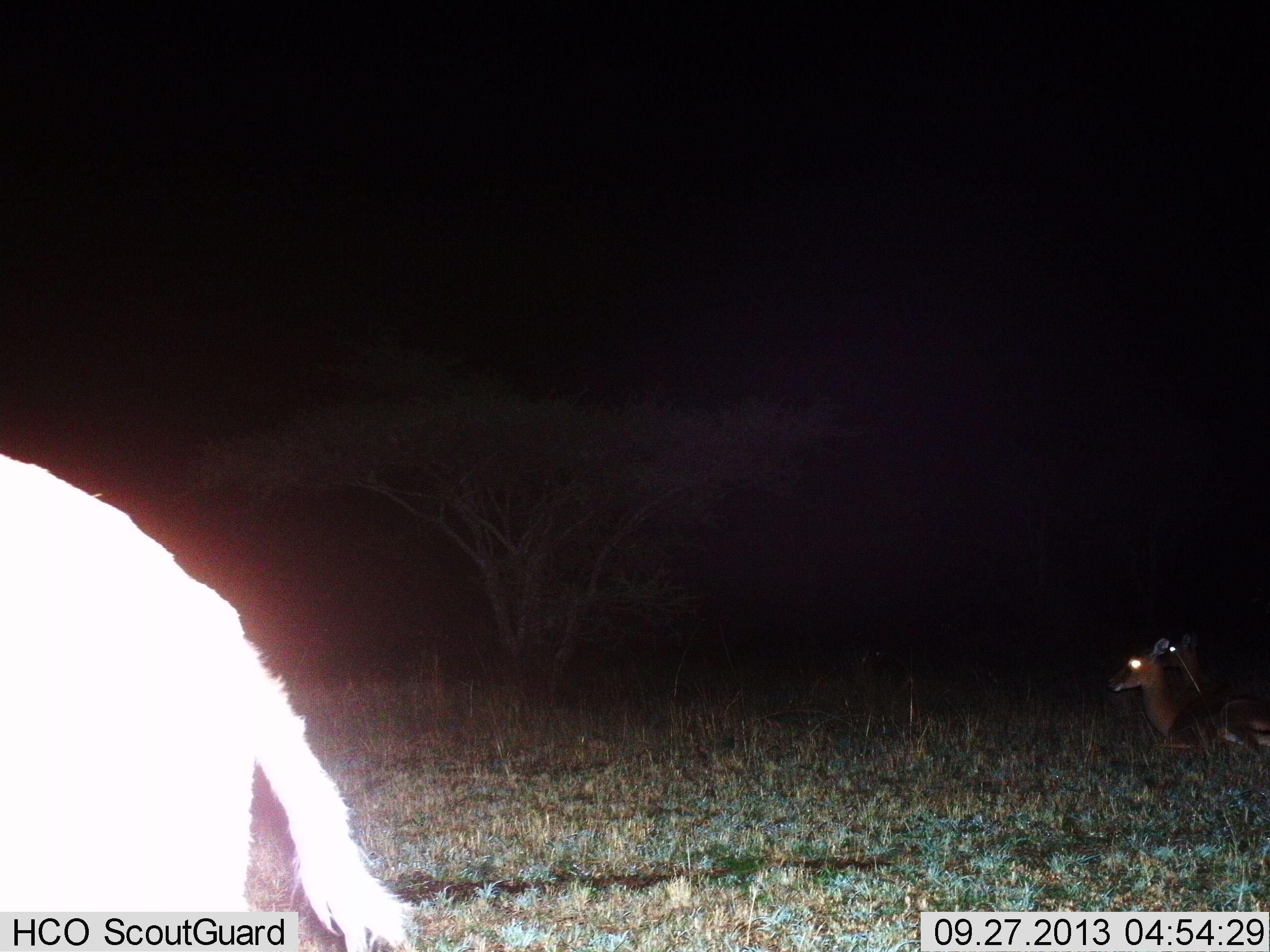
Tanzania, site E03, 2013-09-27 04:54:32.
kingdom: Animalia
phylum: Chordata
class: Mammalia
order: Artiodactyla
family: Bovidae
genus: Aepyceros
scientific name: Aepyceros melampus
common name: impala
Impala (Aepyceros melampus), count 3. Behavior (volunteer vote fractions): standing 67%, resting 89%, moving 11%, interacting 0%. Young present (vote fraction): 0%. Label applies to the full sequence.